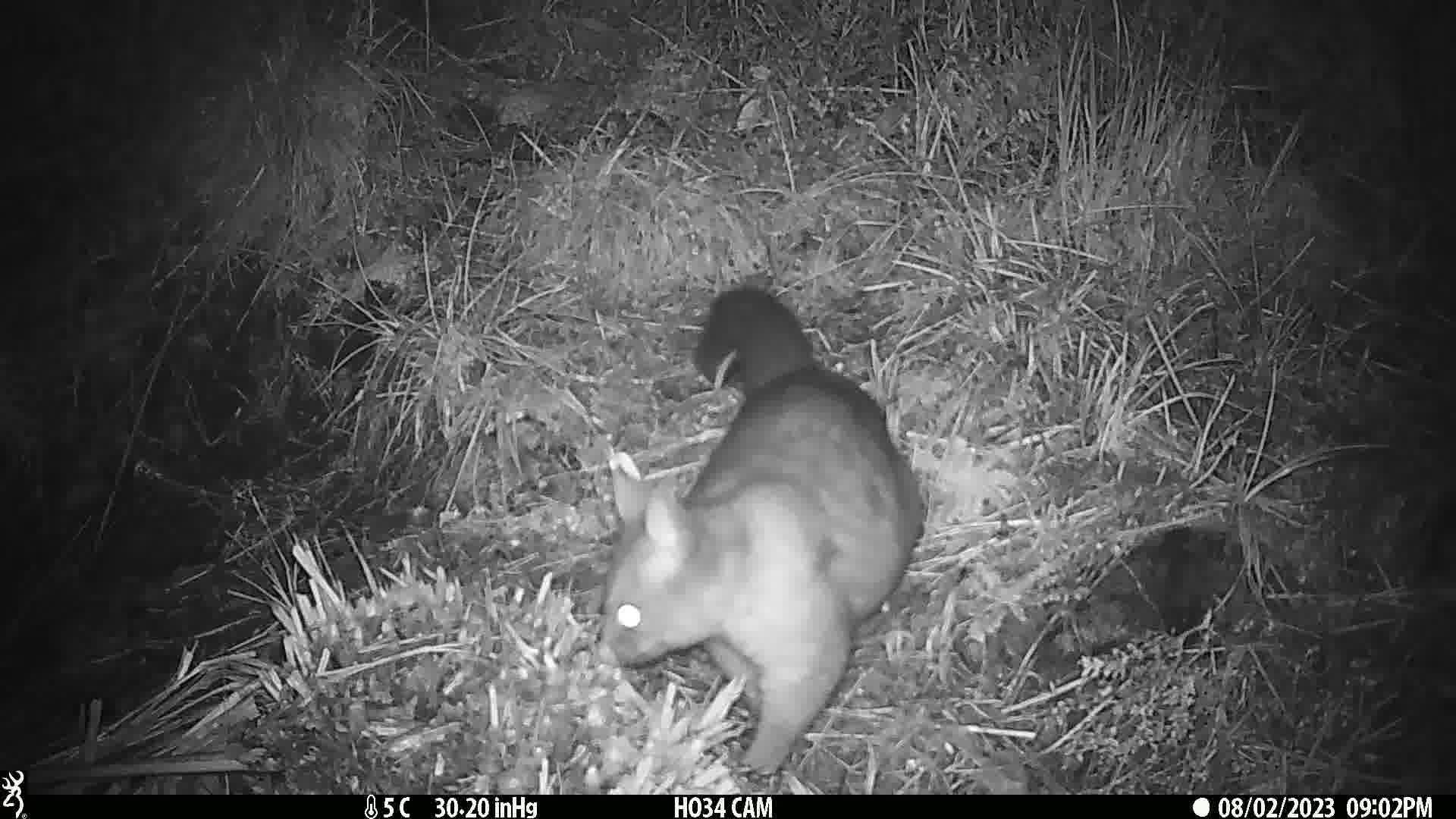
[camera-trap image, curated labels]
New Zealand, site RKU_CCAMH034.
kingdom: Animalia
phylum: Chordata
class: Mammalia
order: Diprotodontia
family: Phalangeridae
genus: Trichosurus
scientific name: Trichosurus vulpecula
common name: common brushtail possum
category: possum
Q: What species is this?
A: Possum (common brushtail possum) (Trichosurus vulpecula).